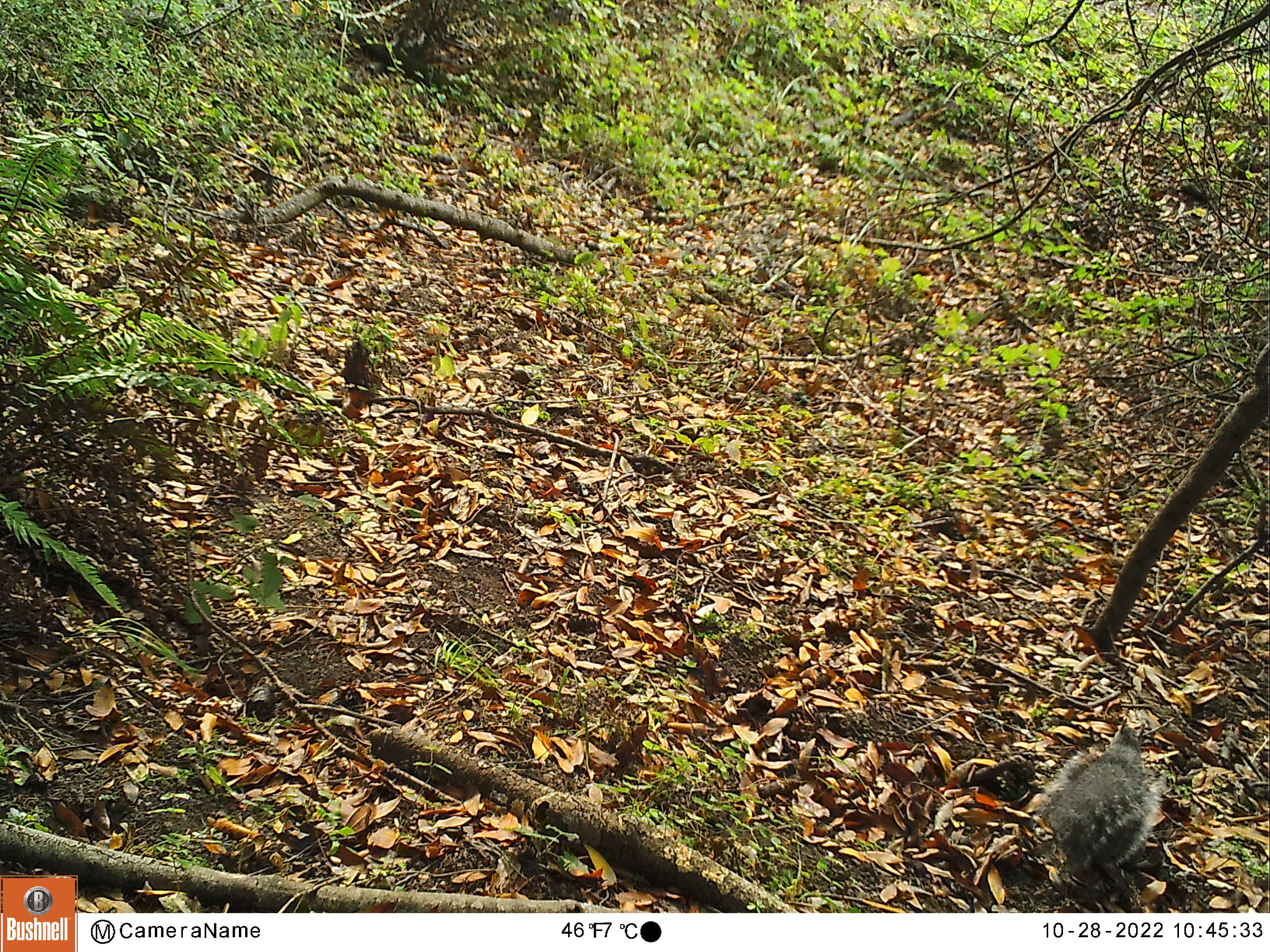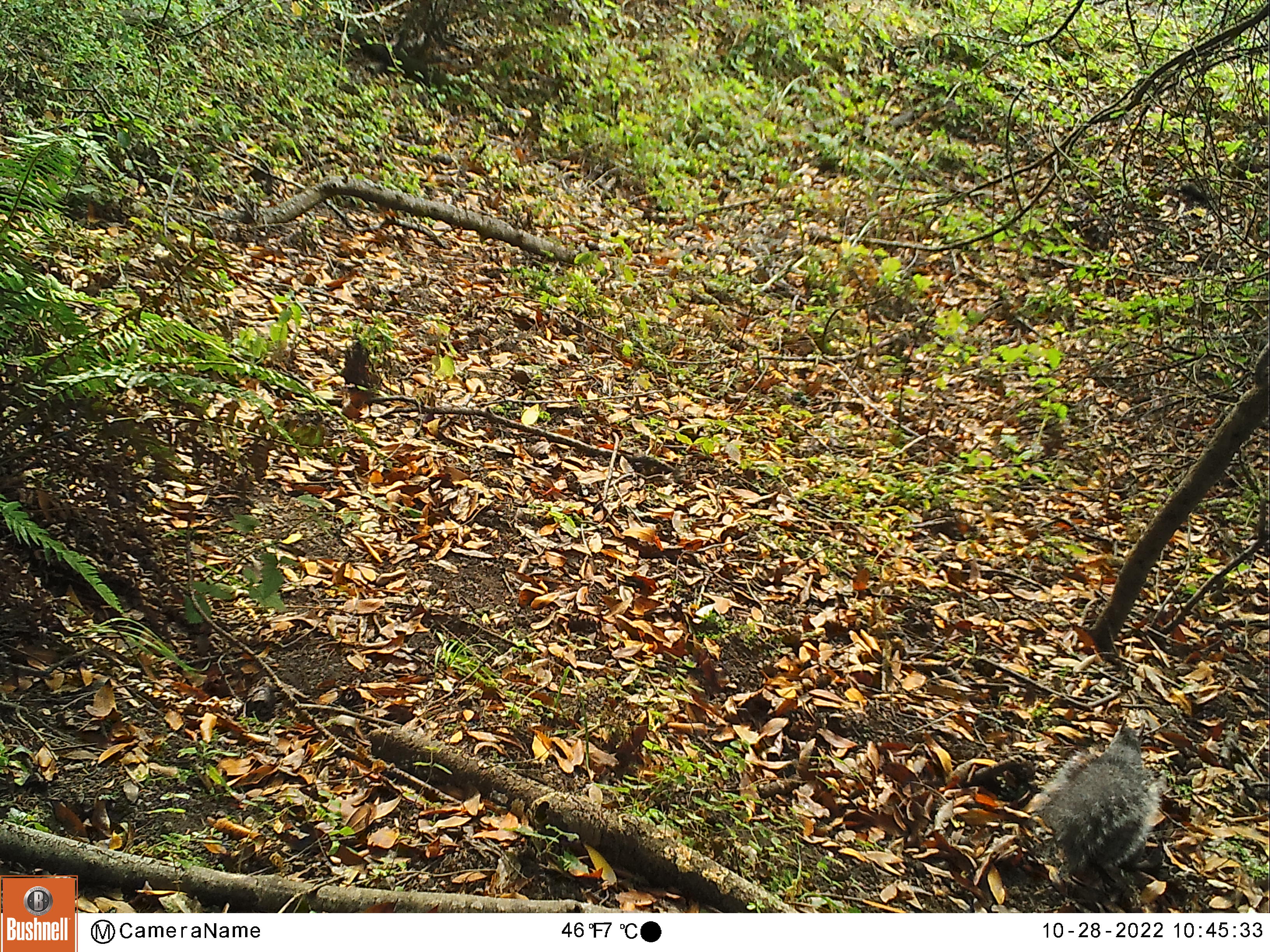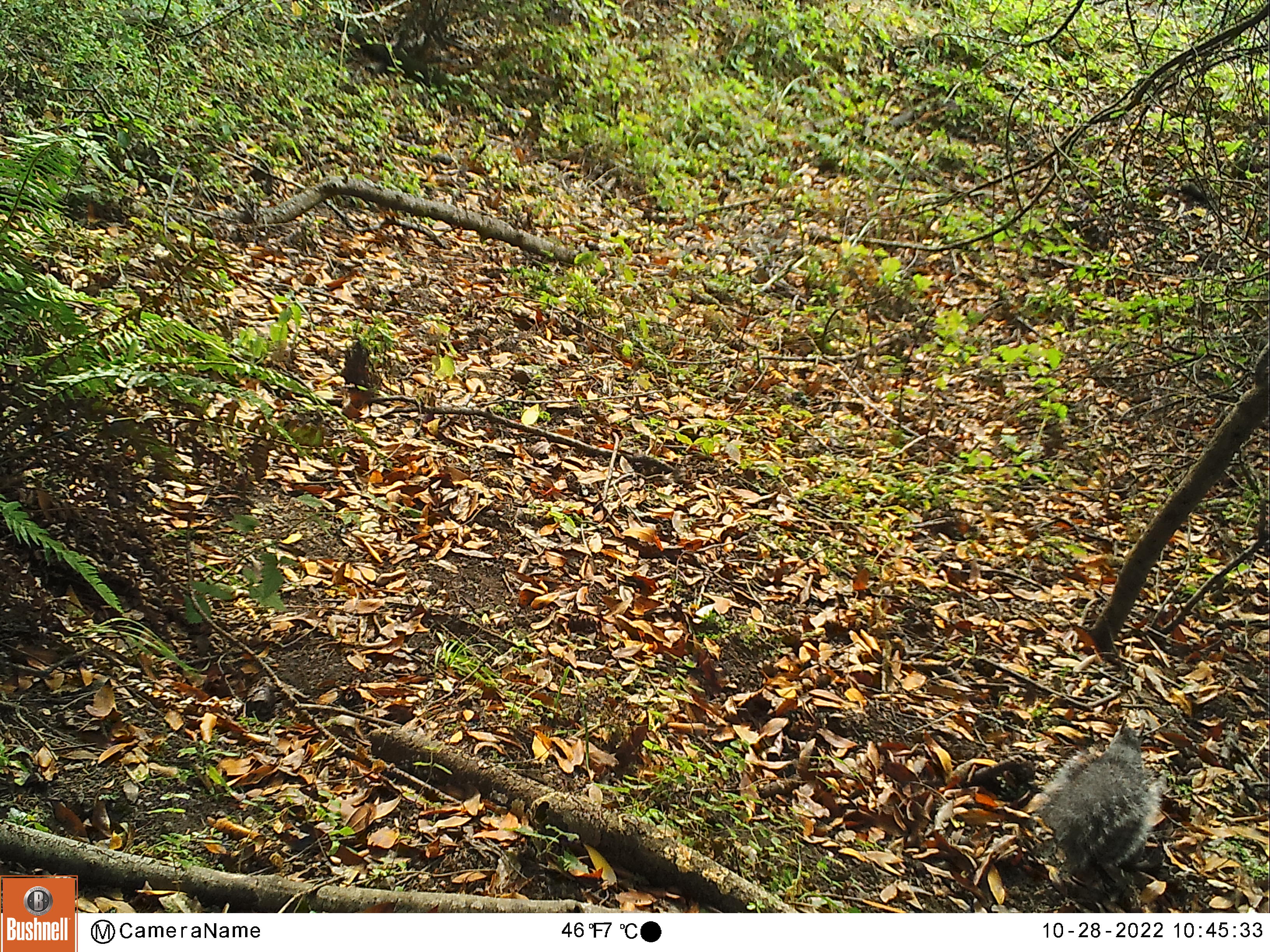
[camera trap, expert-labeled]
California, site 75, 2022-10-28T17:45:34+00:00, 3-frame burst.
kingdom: Animalia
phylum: Chordata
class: Mammalia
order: Rodentia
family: Sciuridae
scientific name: Sciuridae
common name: squirrel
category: unknown squirrel